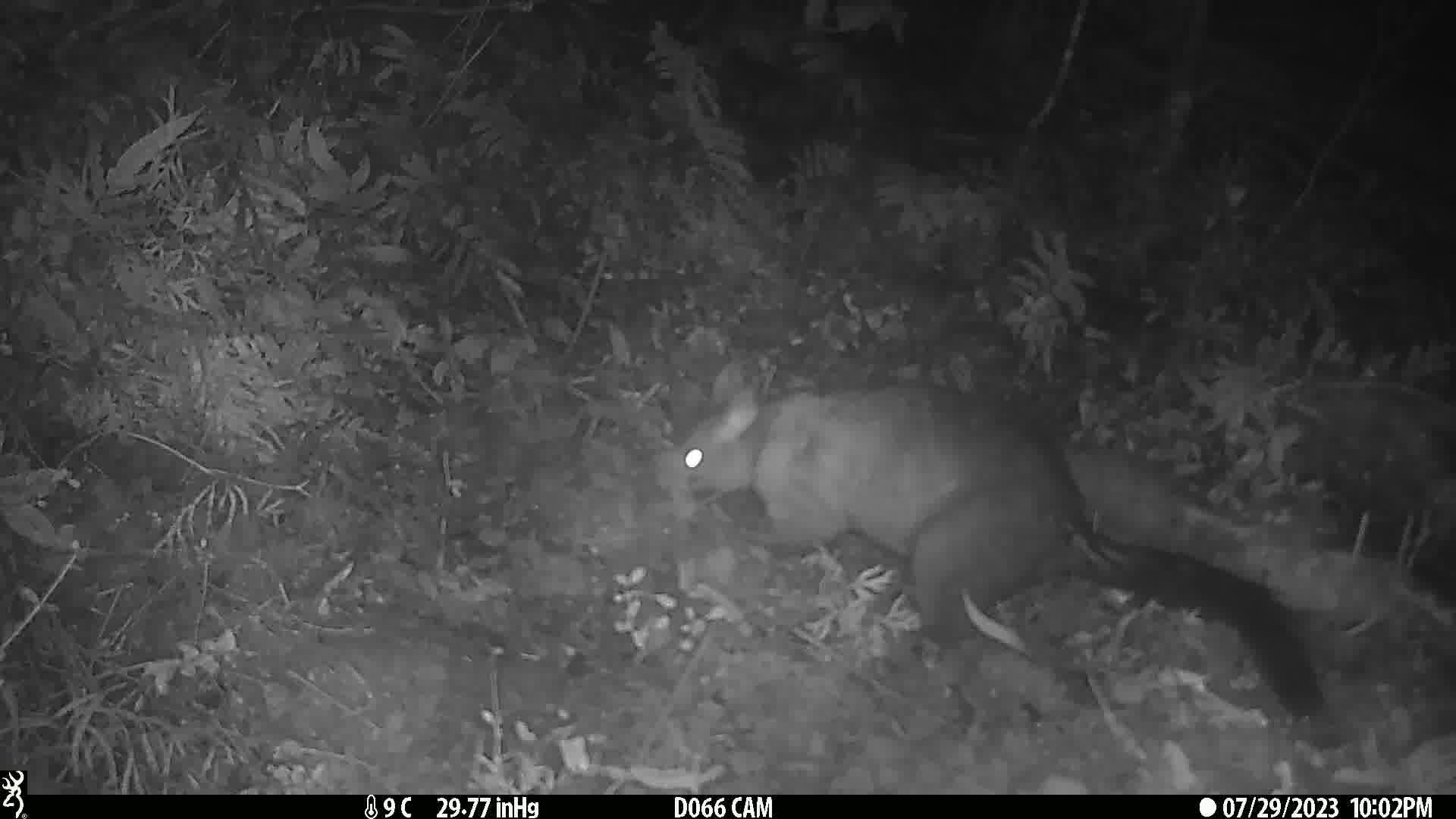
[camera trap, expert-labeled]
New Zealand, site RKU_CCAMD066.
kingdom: Animalia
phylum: Chordata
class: Mammalia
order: Diprotodontia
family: Phalangeridae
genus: Trichosurus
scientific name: Trichosurus vulpecula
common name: common brushtail possum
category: possum